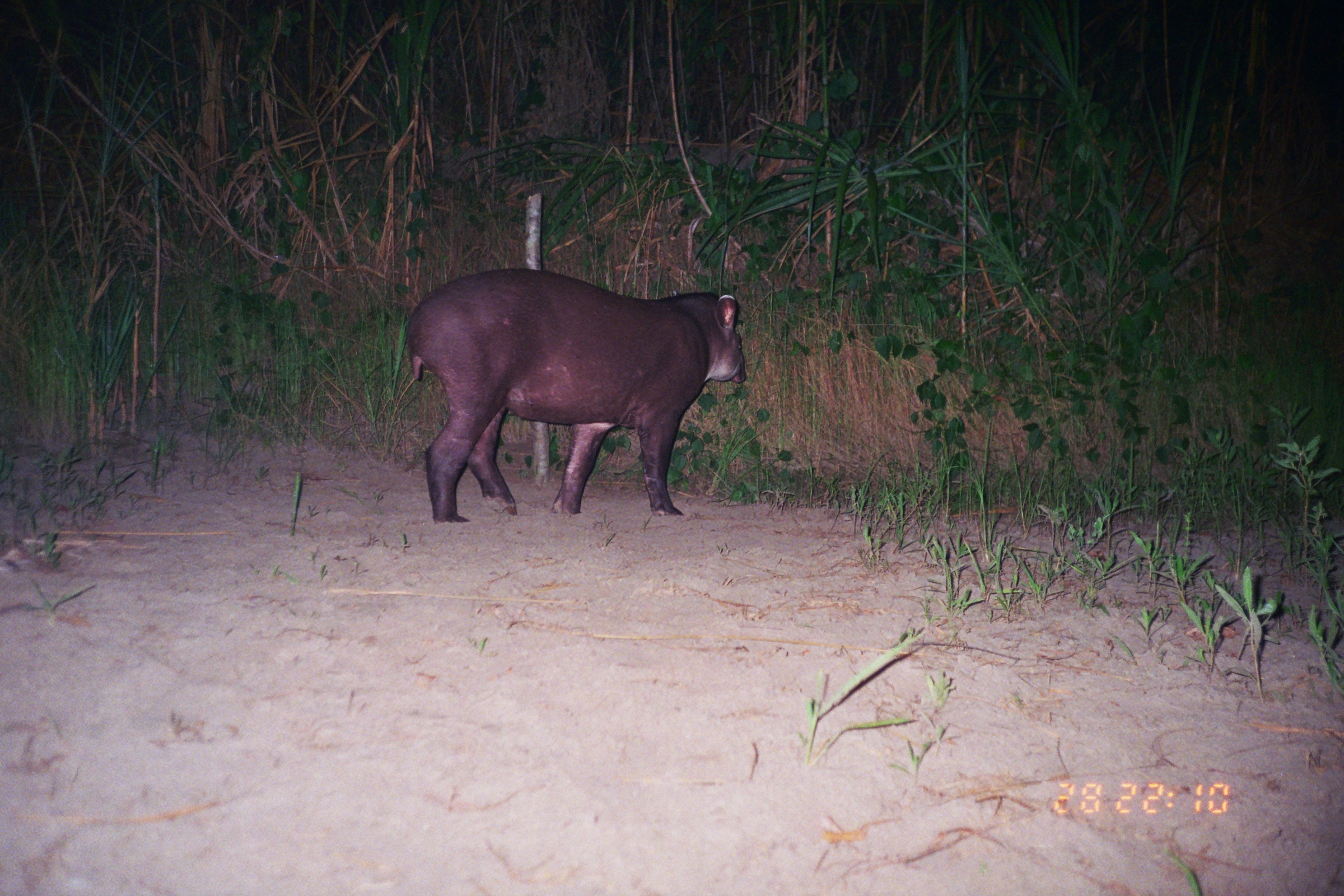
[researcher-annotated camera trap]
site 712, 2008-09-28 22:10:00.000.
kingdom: Animalia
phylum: Chordata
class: Mammalia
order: Perissodactyla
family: Tapiridae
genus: Tapirus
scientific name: Tapirus terrestris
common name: south american tapir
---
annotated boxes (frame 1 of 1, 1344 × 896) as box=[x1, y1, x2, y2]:
tapirus terrestris: box=[406, 268, 746, 522]